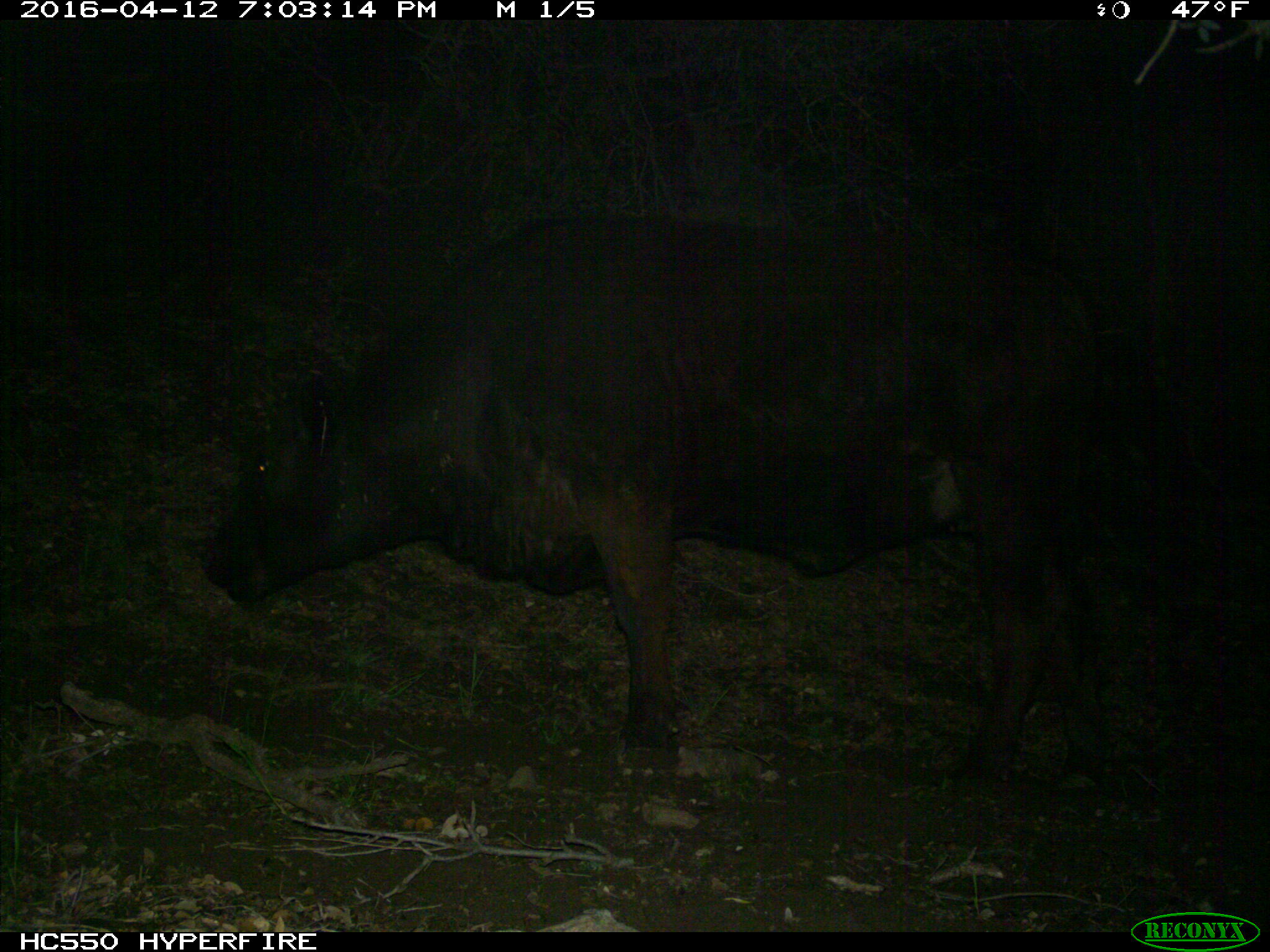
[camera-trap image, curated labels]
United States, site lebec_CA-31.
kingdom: Animalia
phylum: Chordata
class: Mammalia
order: Artiodactyla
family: Bovidae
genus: Bos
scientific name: Bos taurus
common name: domestic cow